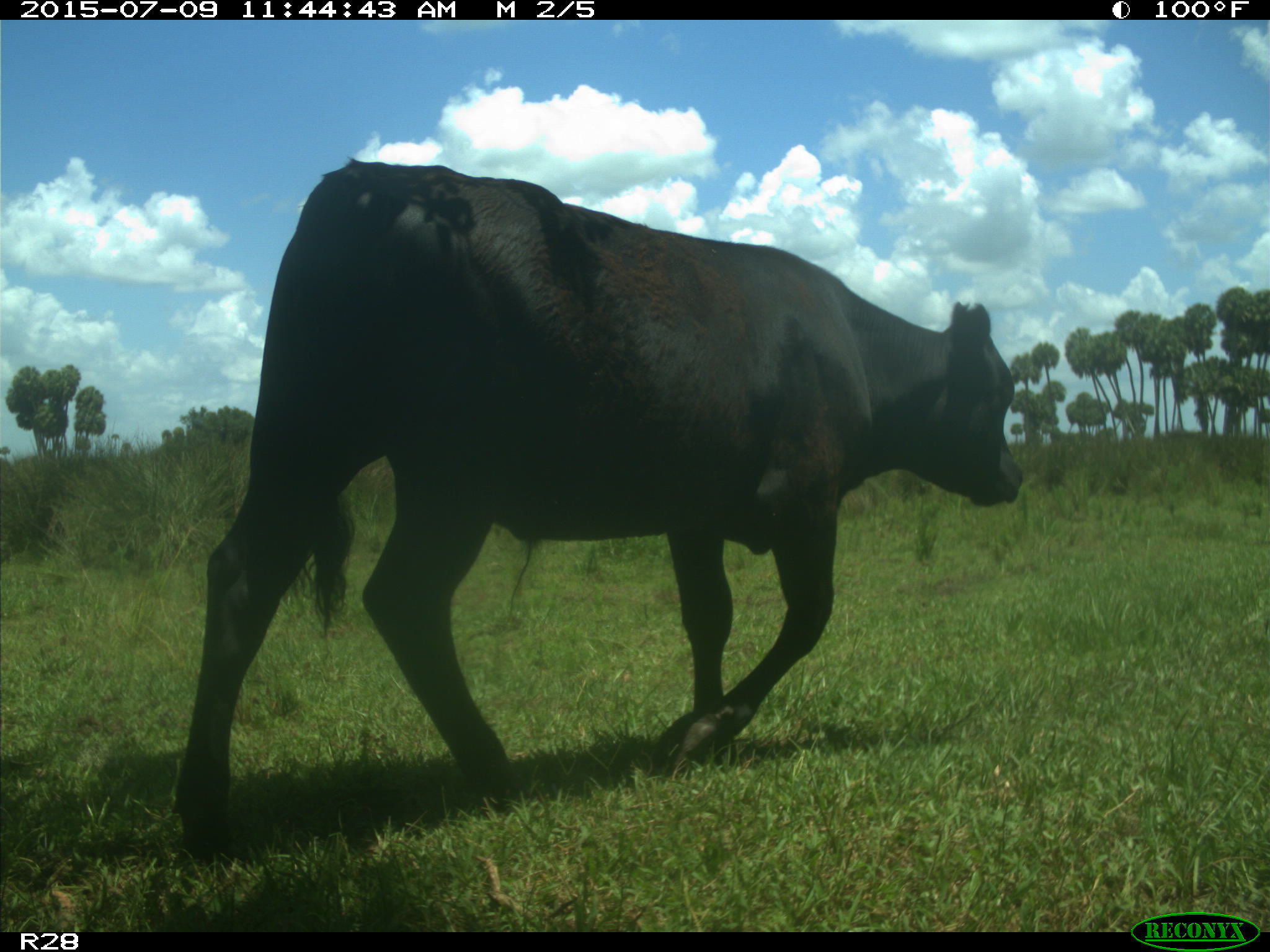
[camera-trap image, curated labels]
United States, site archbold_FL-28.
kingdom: Animalia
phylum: Chordata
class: Mammalia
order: Artiodactyla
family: Bovidae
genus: Bos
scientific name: Bos taurus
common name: domestic cow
Bos taurus (domestic cow).